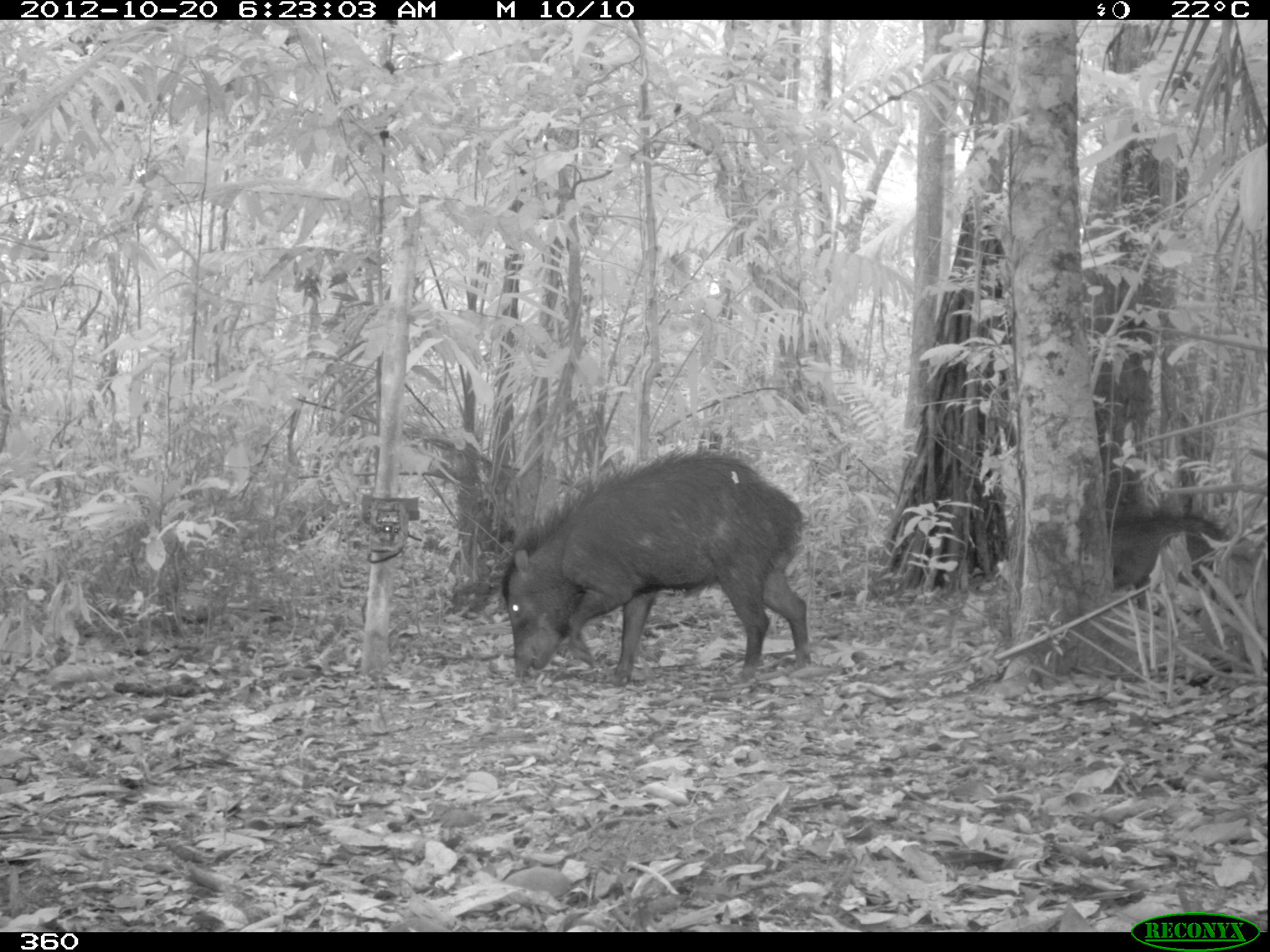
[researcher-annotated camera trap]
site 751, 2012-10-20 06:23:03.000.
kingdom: Animalia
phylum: Chordata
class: Mammalia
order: Artiodactyla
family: Tayassuidae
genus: Tayassu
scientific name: Tayassu pecari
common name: white-lipped peccary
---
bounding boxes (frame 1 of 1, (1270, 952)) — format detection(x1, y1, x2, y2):
tayassu pecari: detection(499, 448, 811, 682); detection(1108, 513, 1229, 610)